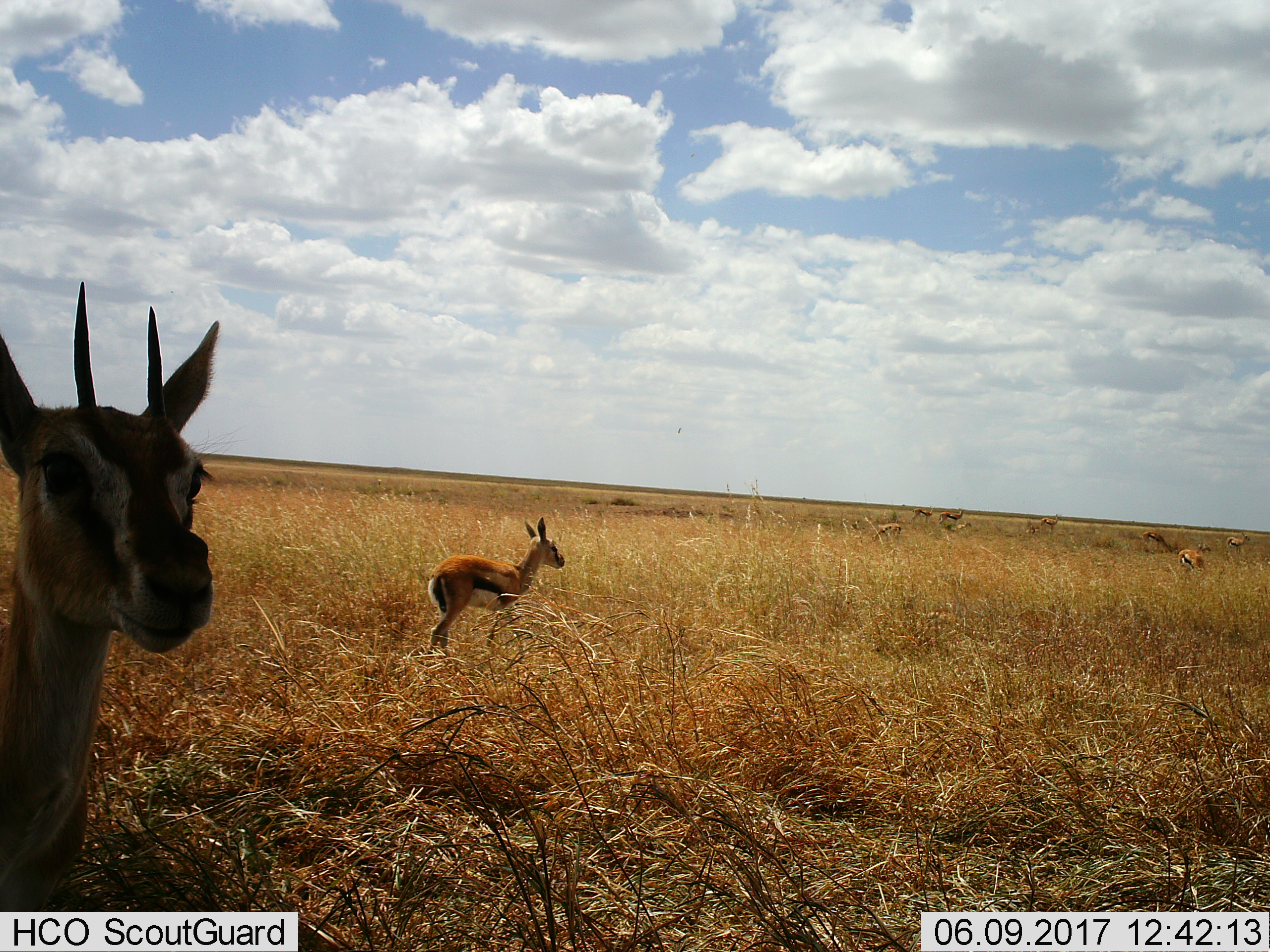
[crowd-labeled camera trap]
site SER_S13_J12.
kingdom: Animalia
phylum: Chordata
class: Mammalia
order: Artiodactyla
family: Bovidae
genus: Eudorcas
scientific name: Eudorcas thomsonii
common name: thomson's gazelle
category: gazellethomsons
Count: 9.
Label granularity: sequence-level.